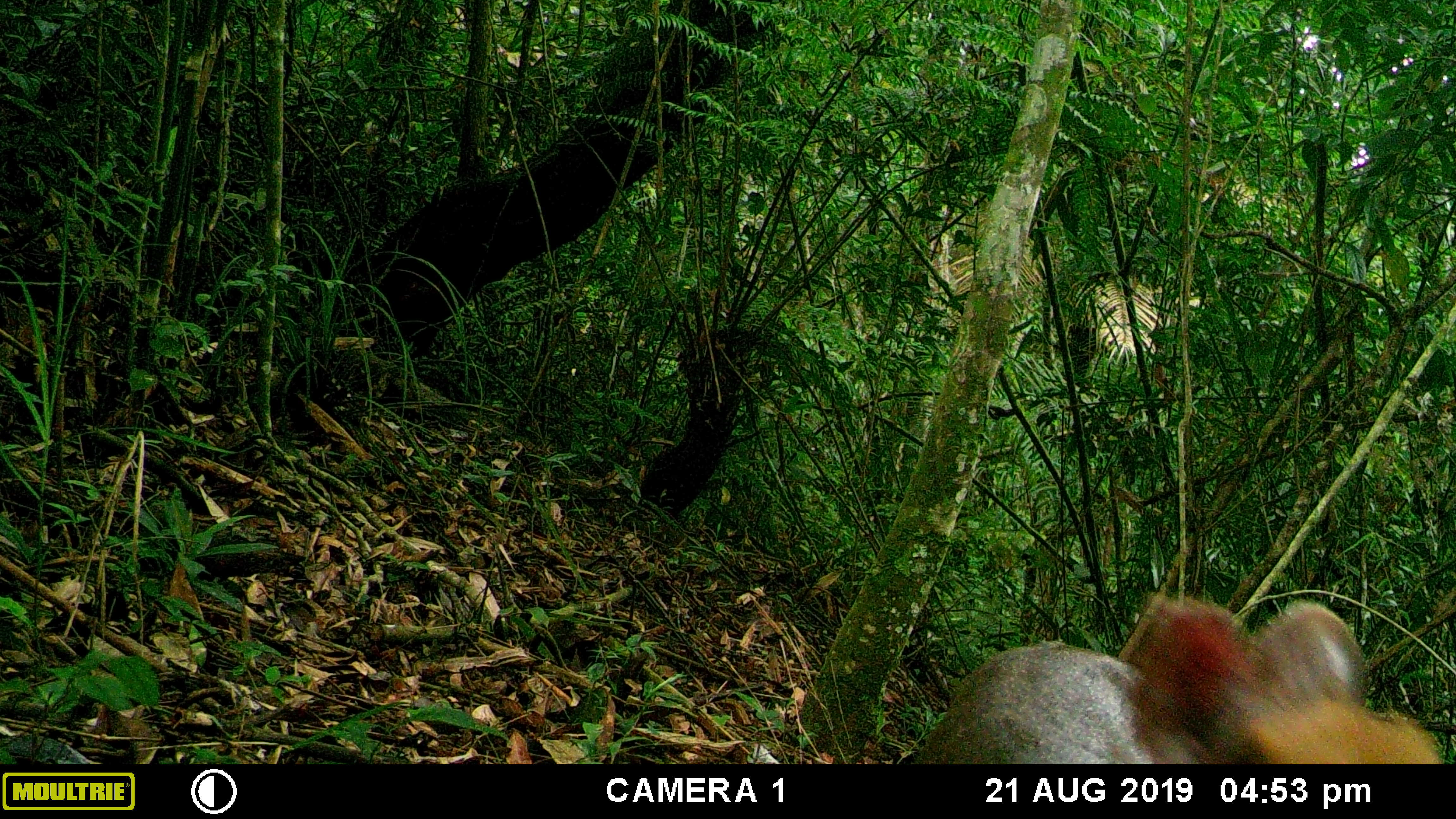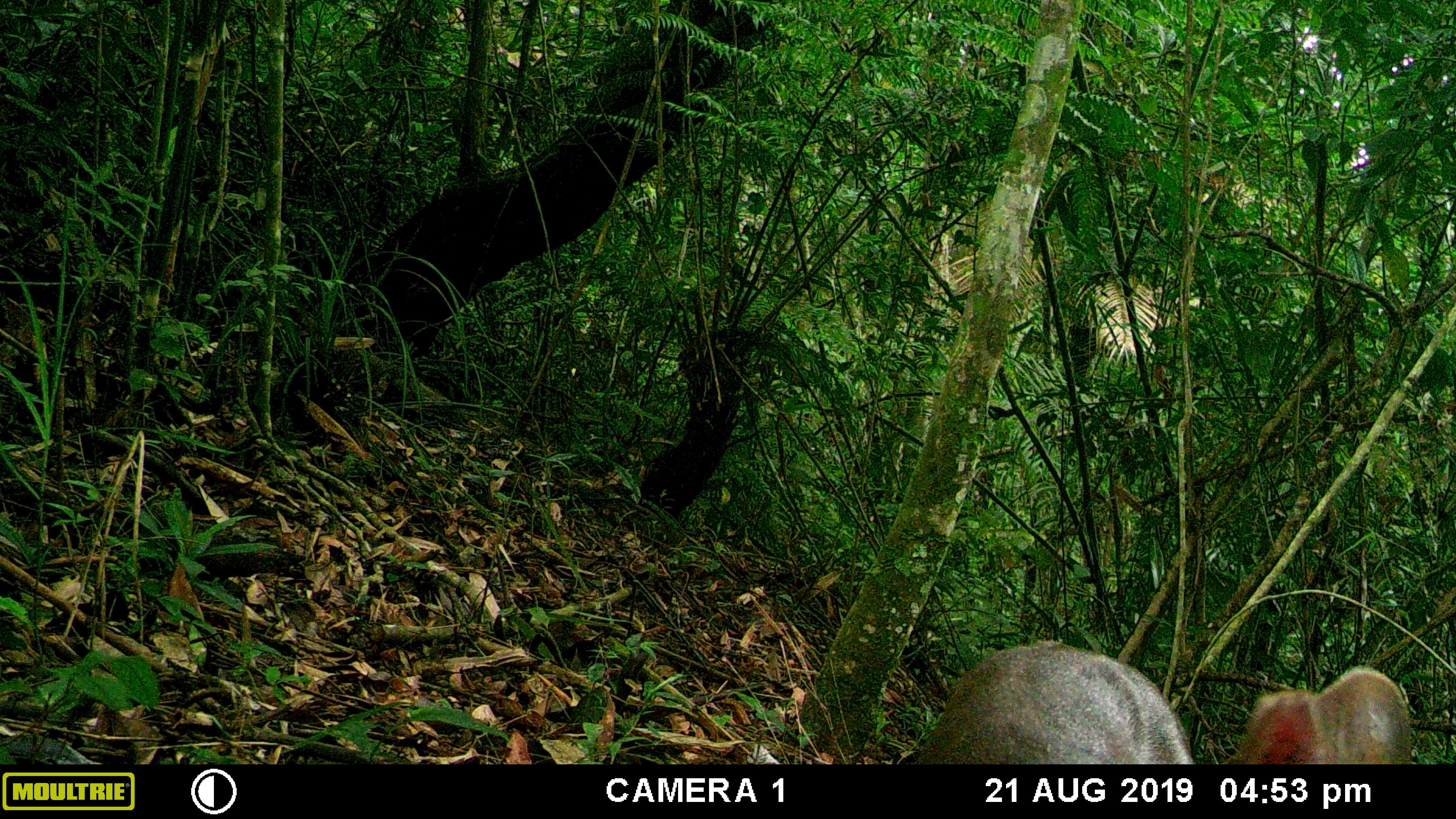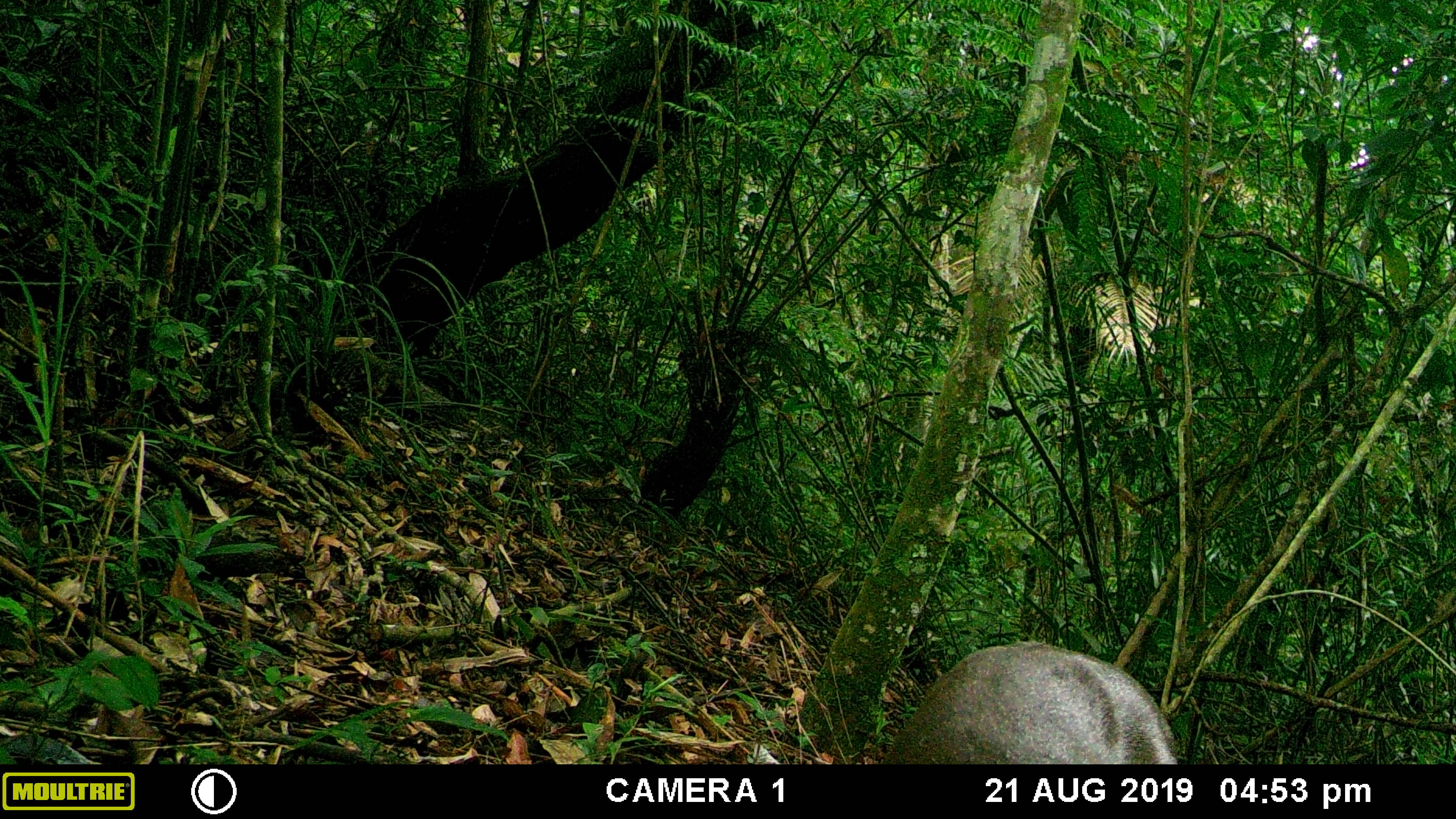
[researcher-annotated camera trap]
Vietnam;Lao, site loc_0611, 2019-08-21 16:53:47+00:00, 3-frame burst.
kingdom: Animalia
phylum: Chordata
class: Mammalia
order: Artiodactyla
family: Cervidae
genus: Muntiacus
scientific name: Muntiacus rooseveltorum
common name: roosevelt's muntjac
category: roosevelts muntjac group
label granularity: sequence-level